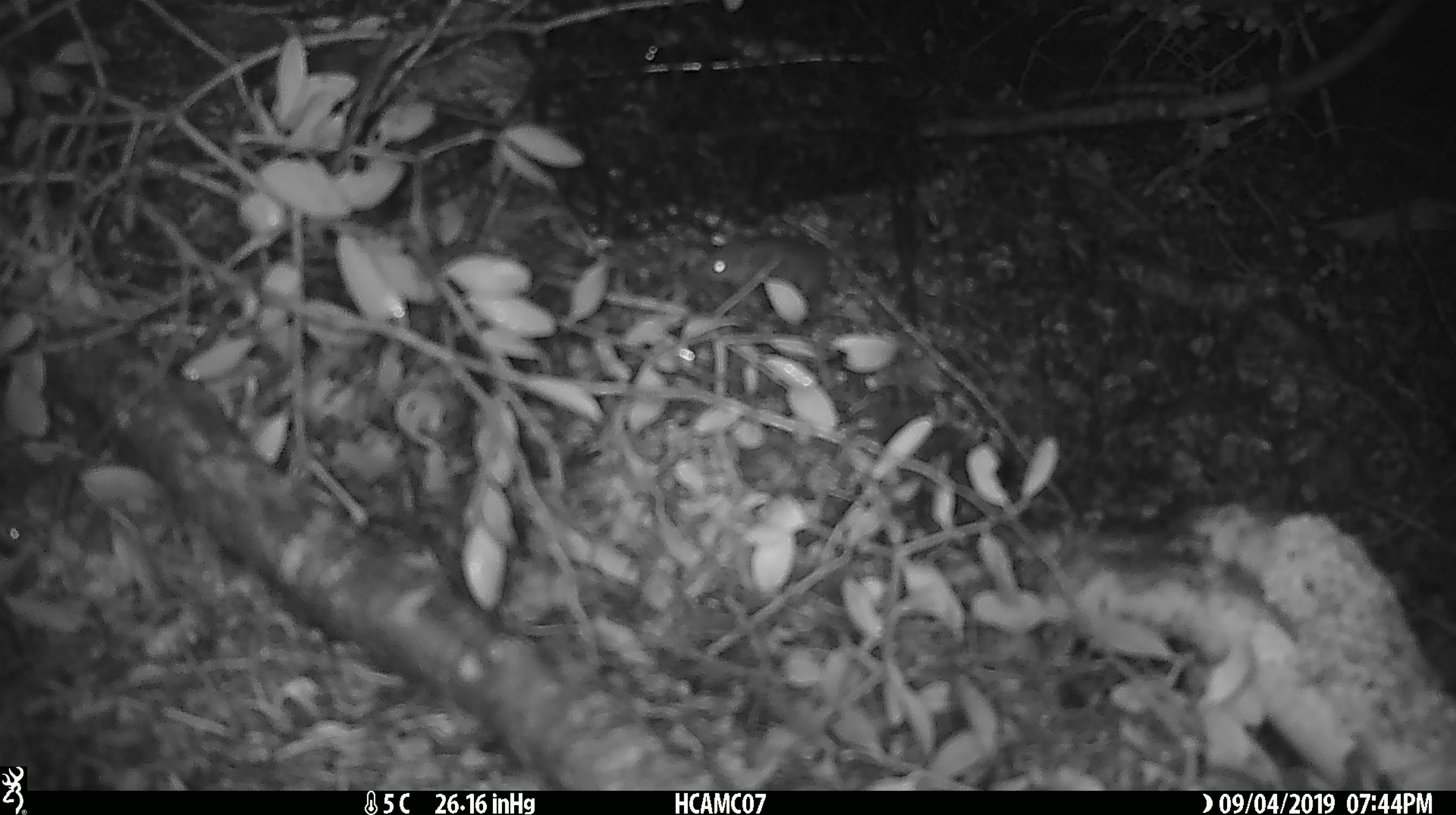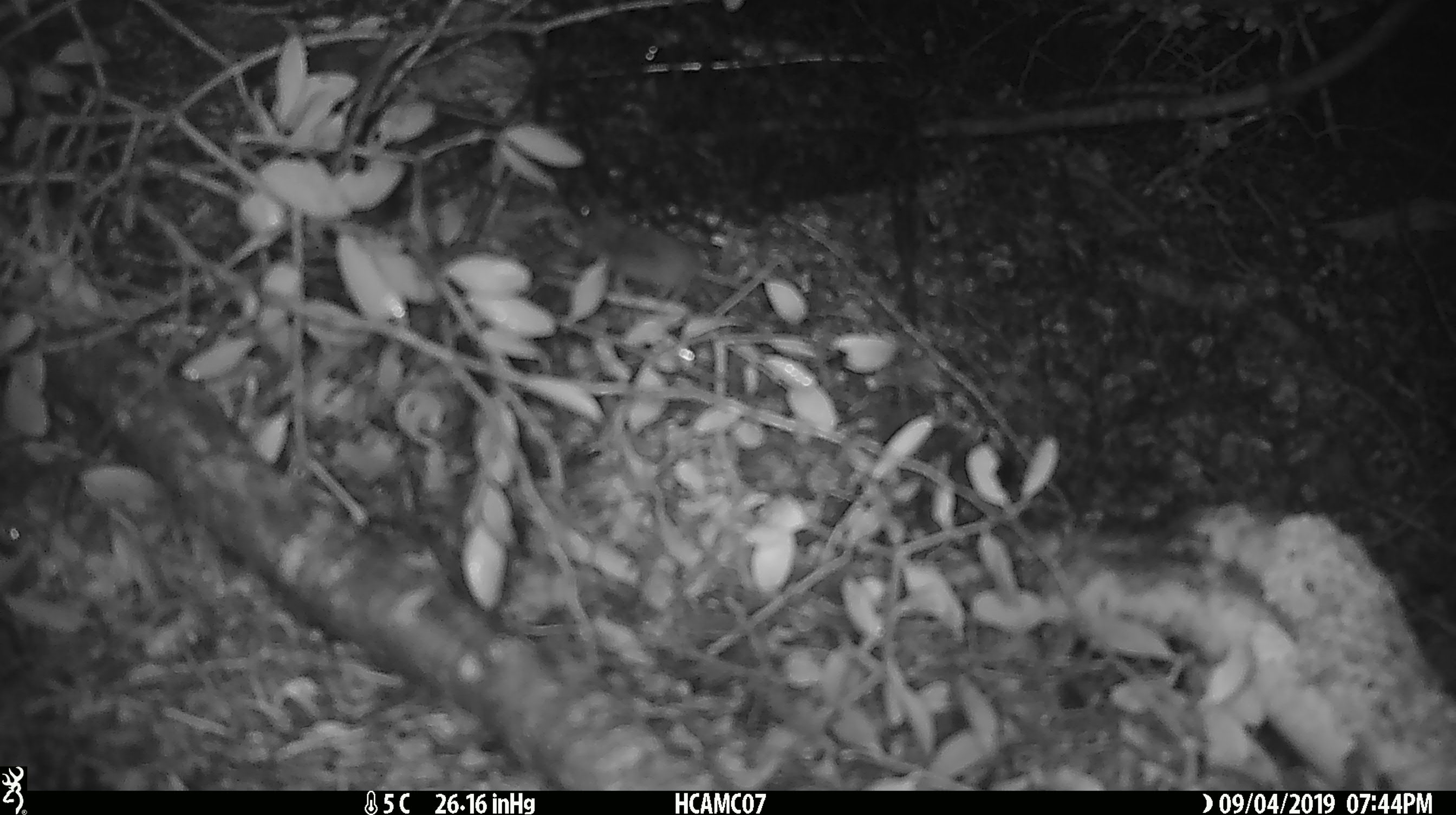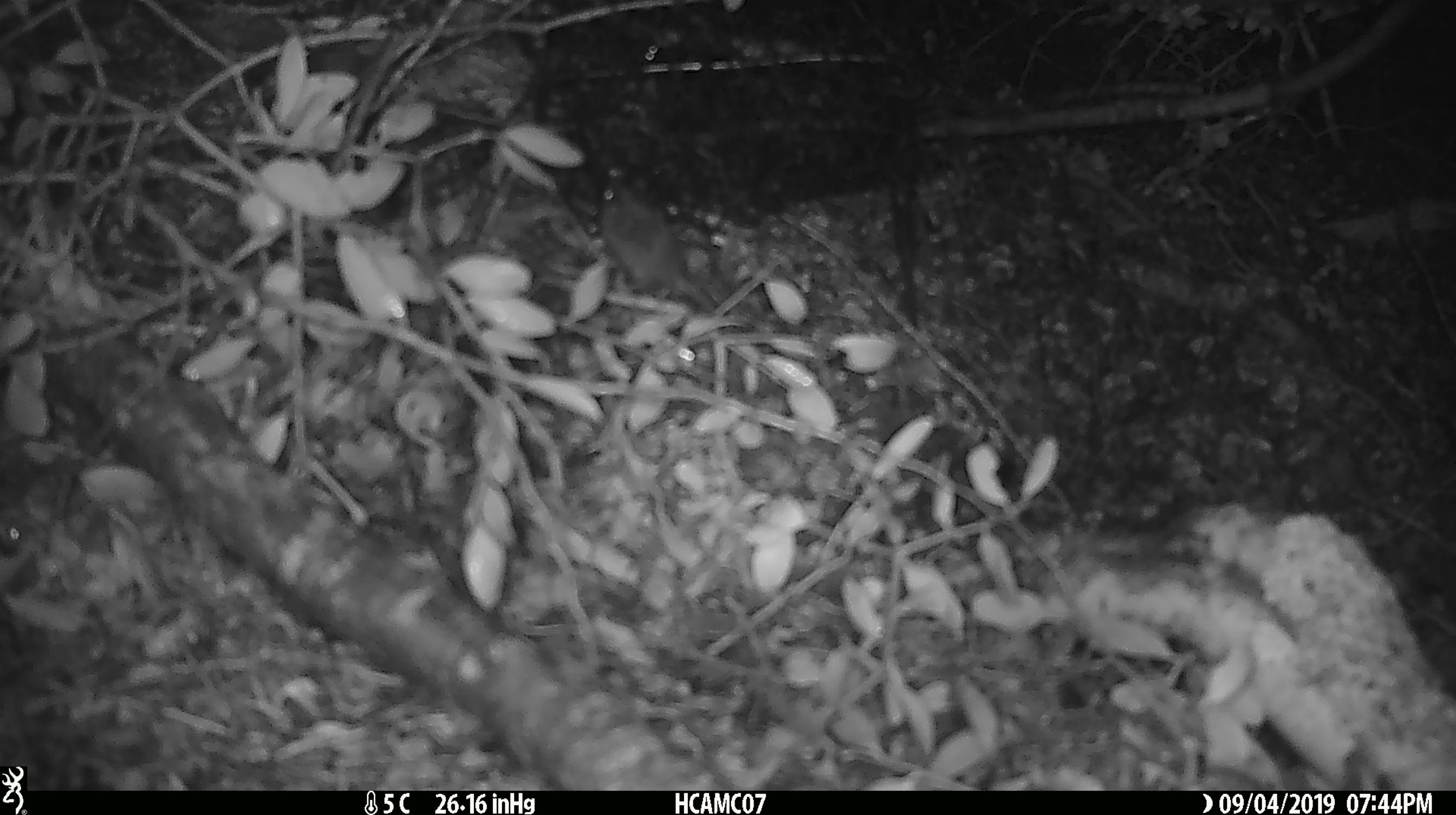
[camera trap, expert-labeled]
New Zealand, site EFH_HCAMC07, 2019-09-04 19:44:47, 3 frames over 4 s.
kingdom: Animalia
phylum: Chordata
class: Mammalia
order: Rodentia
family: Muridae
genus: Mus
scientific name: Mus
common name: mouse